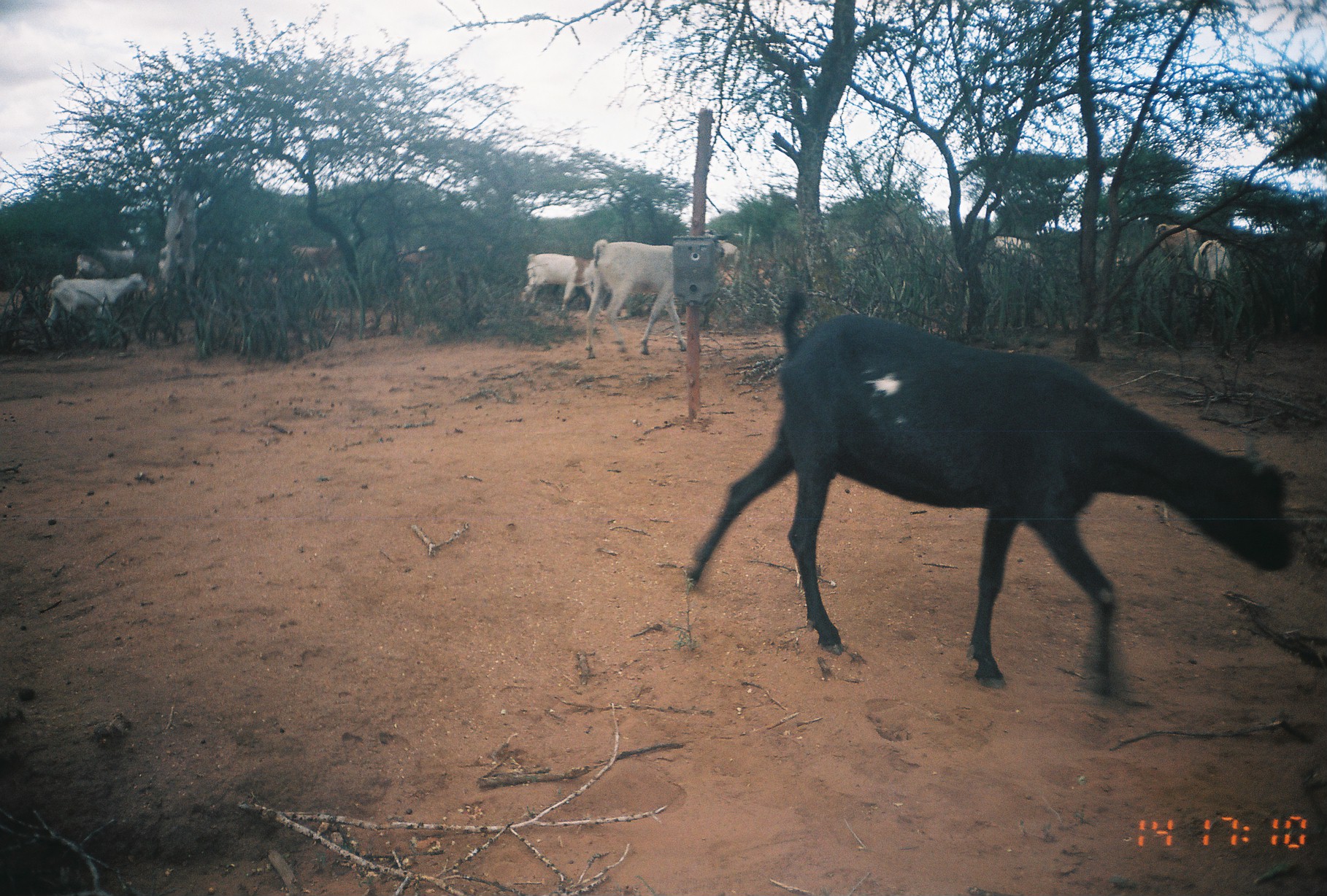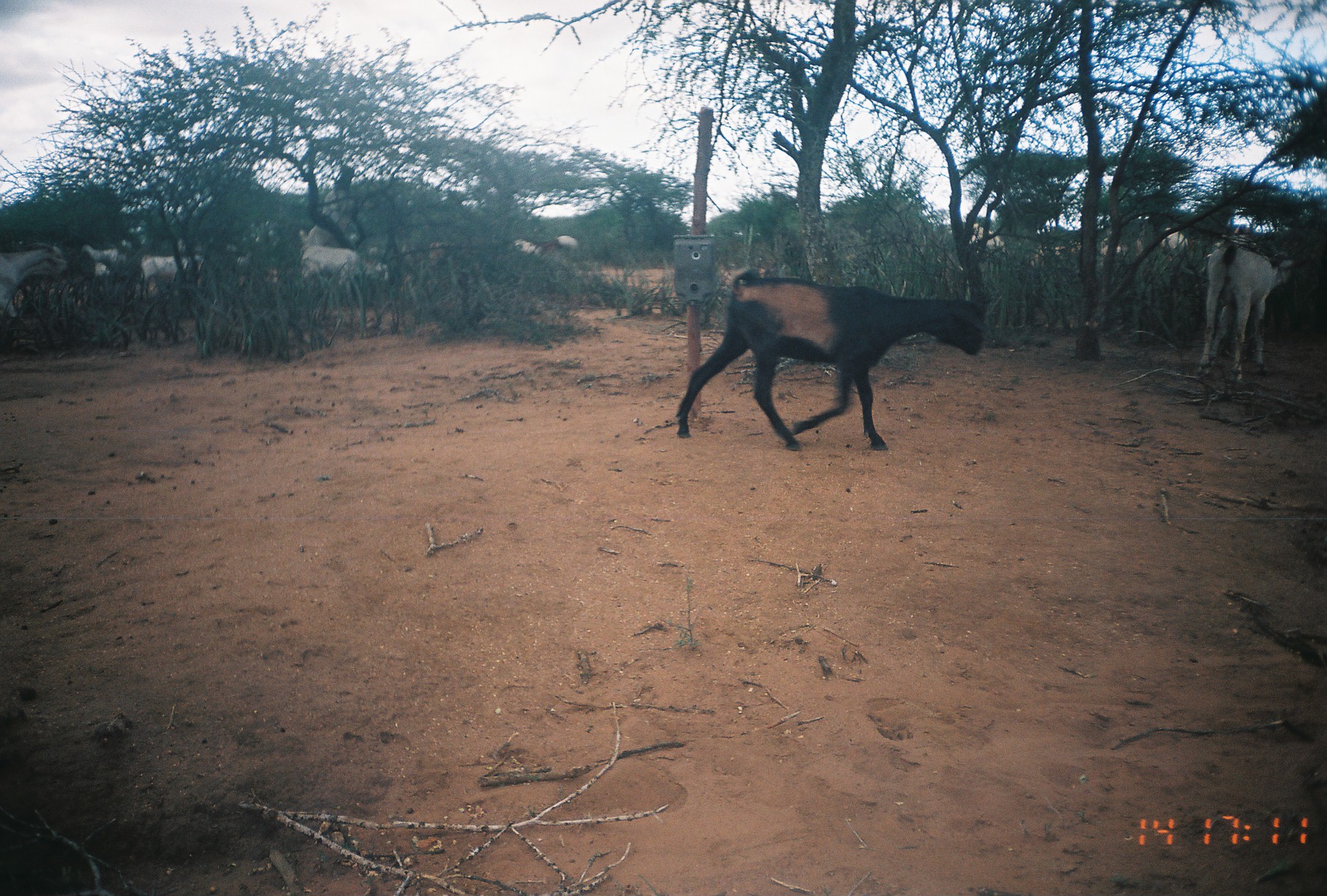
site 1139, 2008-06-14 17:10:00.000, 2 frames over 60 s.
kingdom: Animalia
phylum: Chordata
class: Mammalia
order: Artiodactyla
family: Bovidae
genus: Capra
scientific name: Capra aegagrus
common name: wild goat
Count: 9.